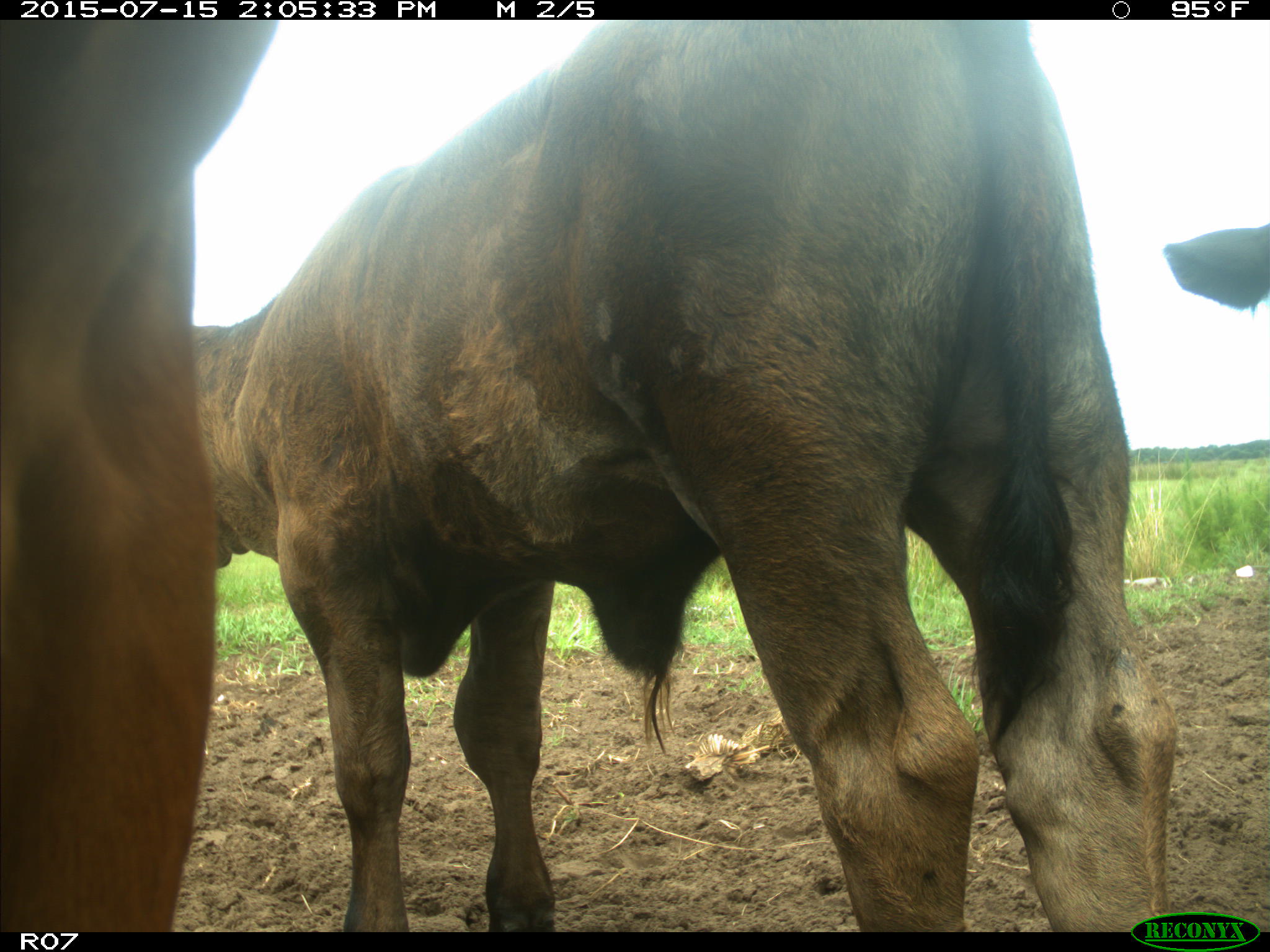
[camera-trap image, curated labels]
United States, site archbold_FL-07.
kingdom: Animalia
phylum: Chordata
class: Mammalia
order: Artiodactyla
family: Bovidae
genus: Bos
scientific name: Bos taurus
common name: domestic cow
Bos taurus (domestic cow).